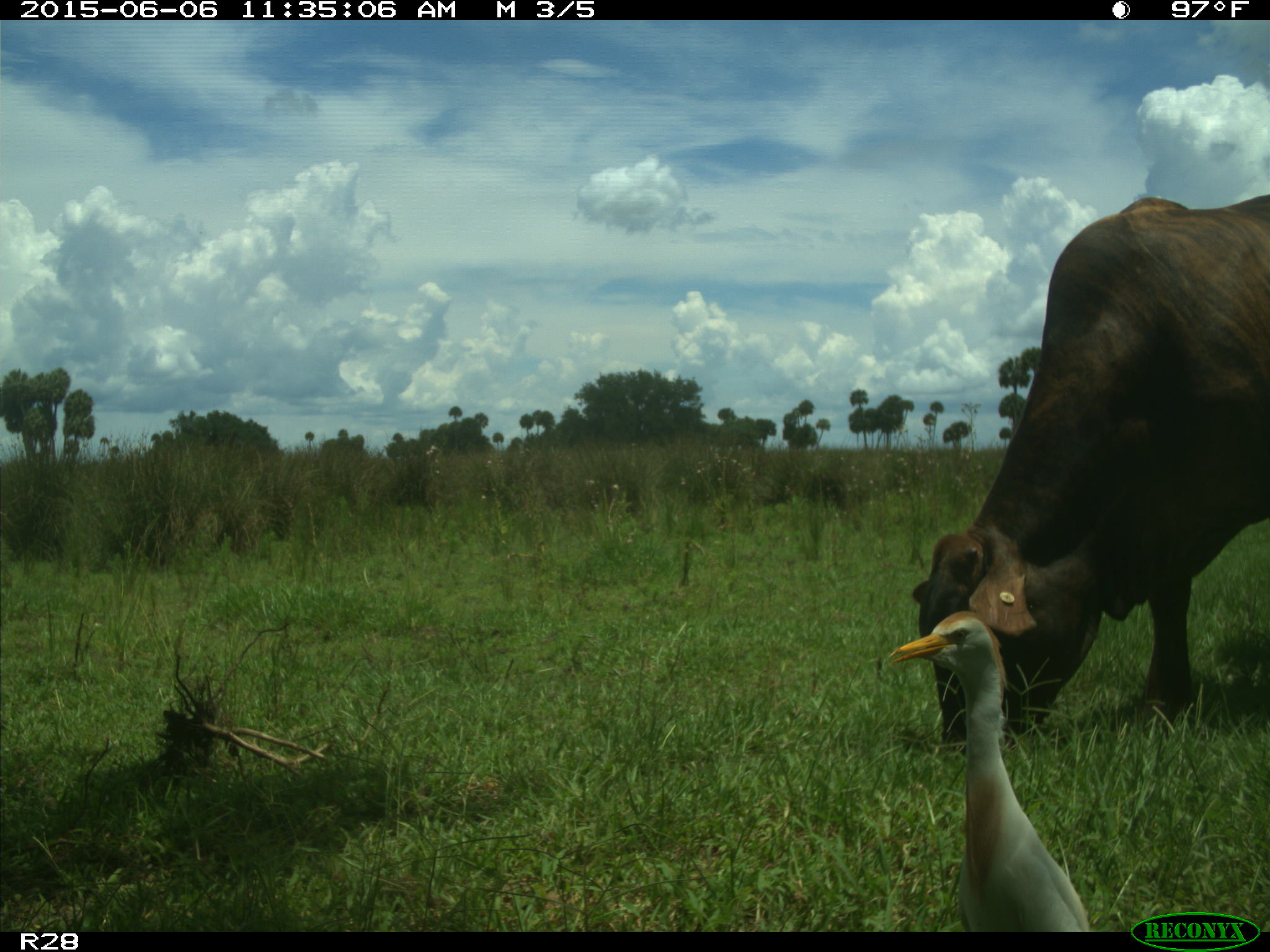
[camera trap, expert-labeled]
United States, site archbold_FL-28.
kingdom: Animalia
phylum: Chordata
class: Mammalia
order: Artiodactyla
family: Bovidae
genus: Bos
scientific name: Bos taurus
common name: domestic cow